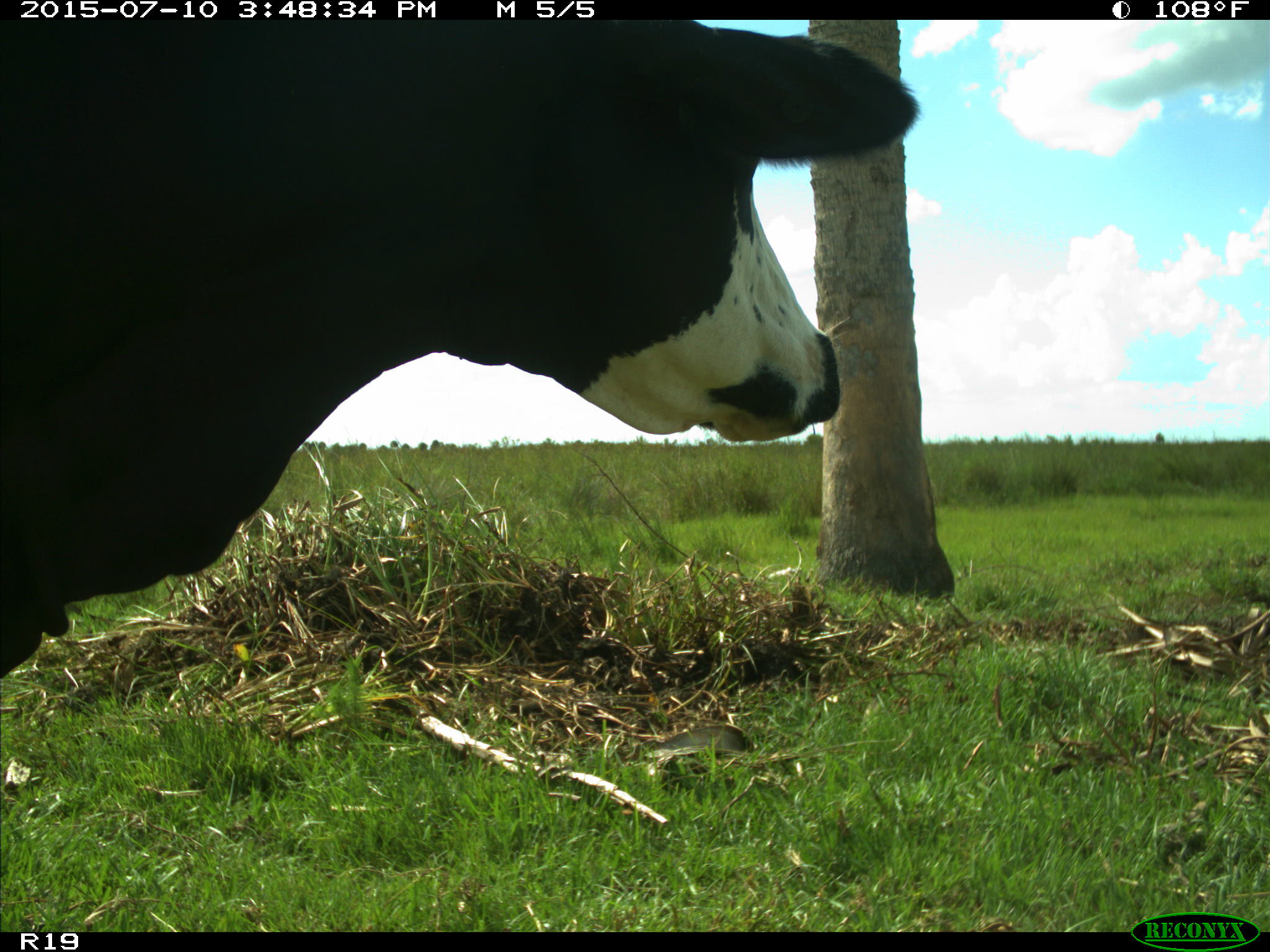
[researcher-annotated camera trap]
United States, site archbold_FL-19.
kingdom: Animalia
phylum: Chordata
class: Mammalia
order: Artiodactyla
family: Bovidae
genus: Bos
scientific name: Bos taurus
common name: domestic cow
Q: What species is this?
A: Bos taurus (domestic cow).